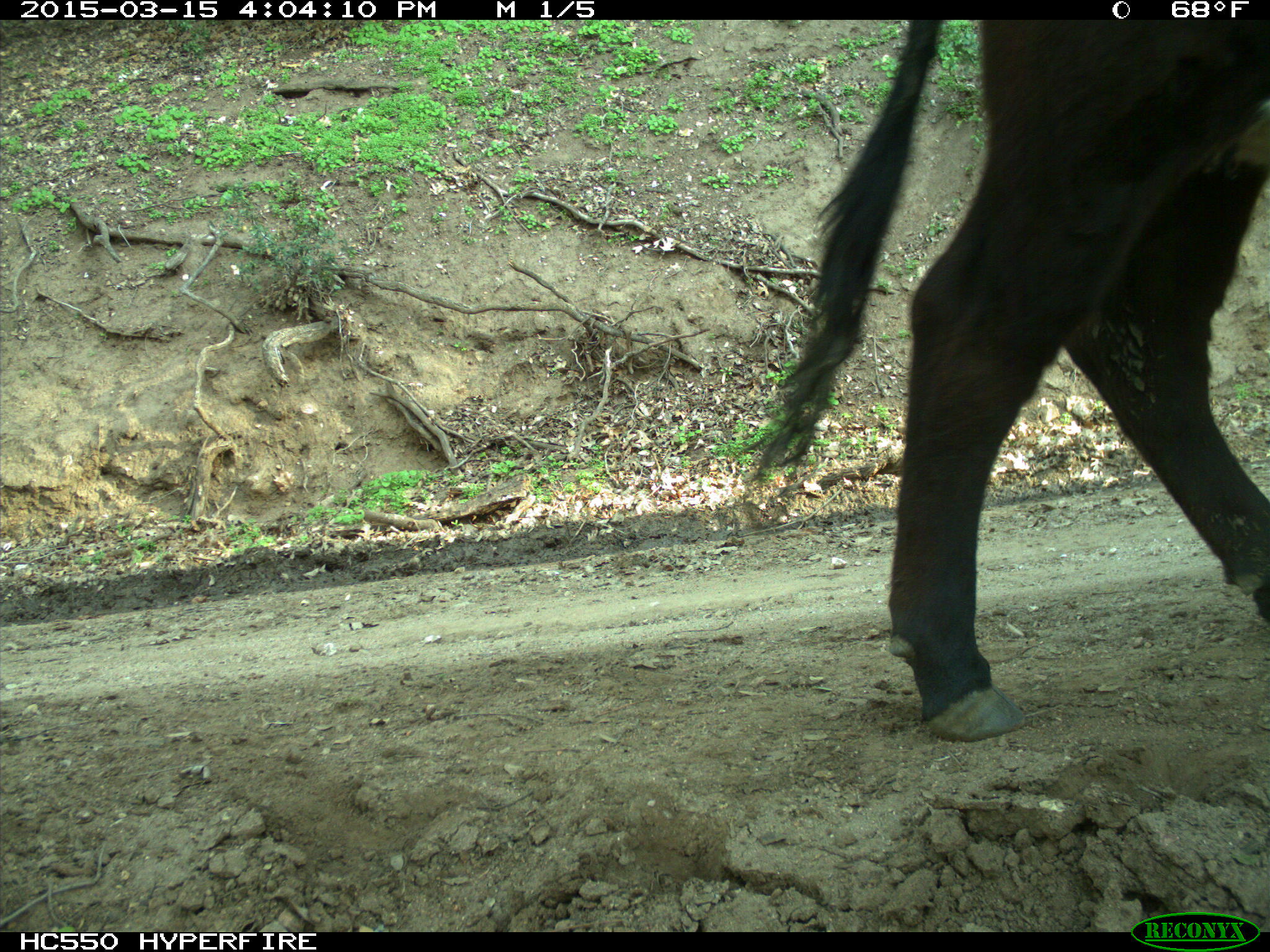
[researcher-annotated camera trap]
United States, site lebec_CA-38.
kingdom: Animalia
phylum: Chordata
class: Mammalia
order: Artiodactyla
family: Bovidae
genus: Bos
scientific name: Bos taurus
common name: domestic cow